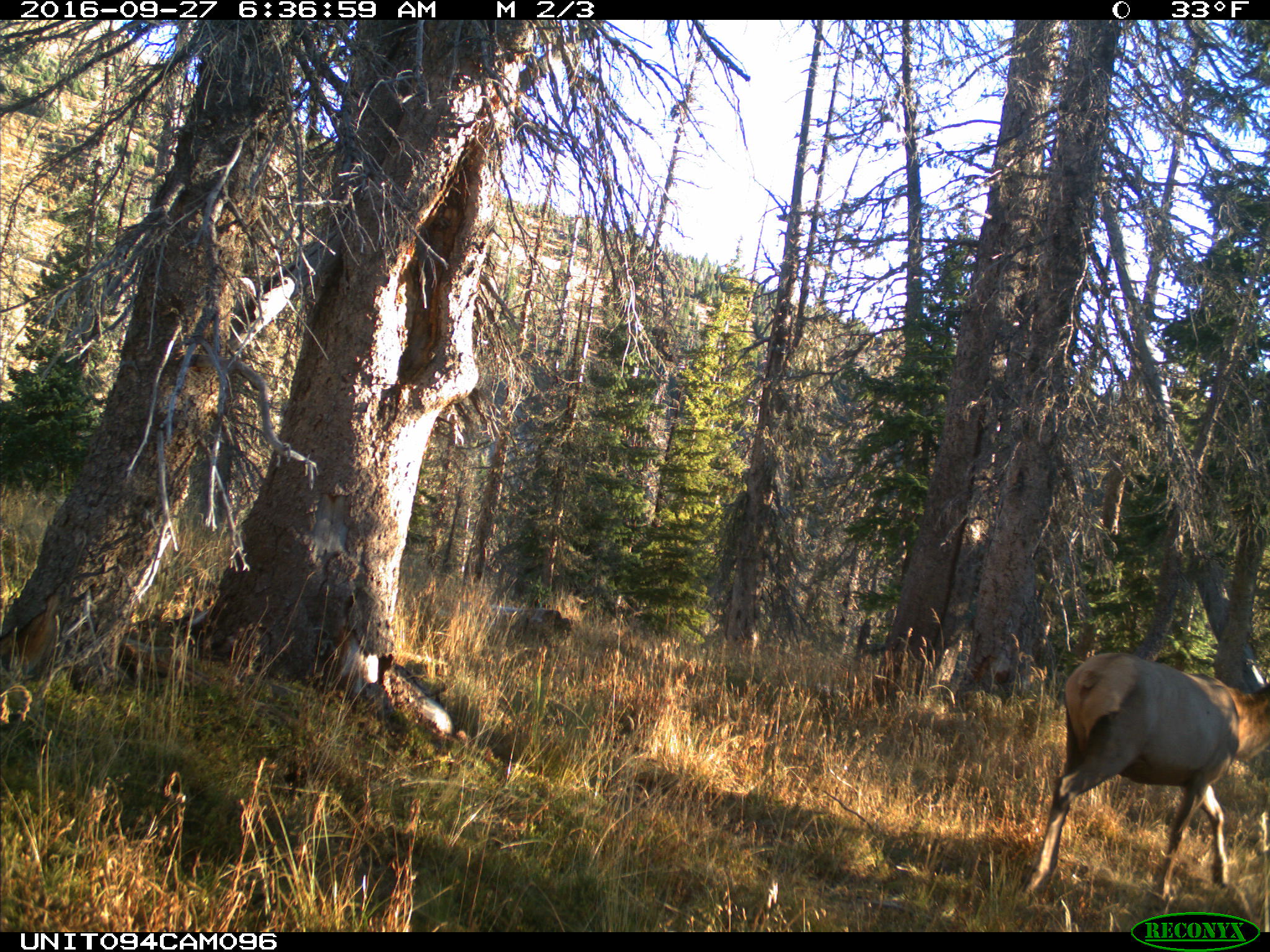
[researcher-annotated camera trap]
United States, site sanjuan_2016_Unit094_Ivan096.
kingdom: Animalia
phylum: Chordata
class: Mammalia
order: Artiodactyla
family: Cervidae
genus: Cervus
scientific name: Cervus elaphus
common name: red deer